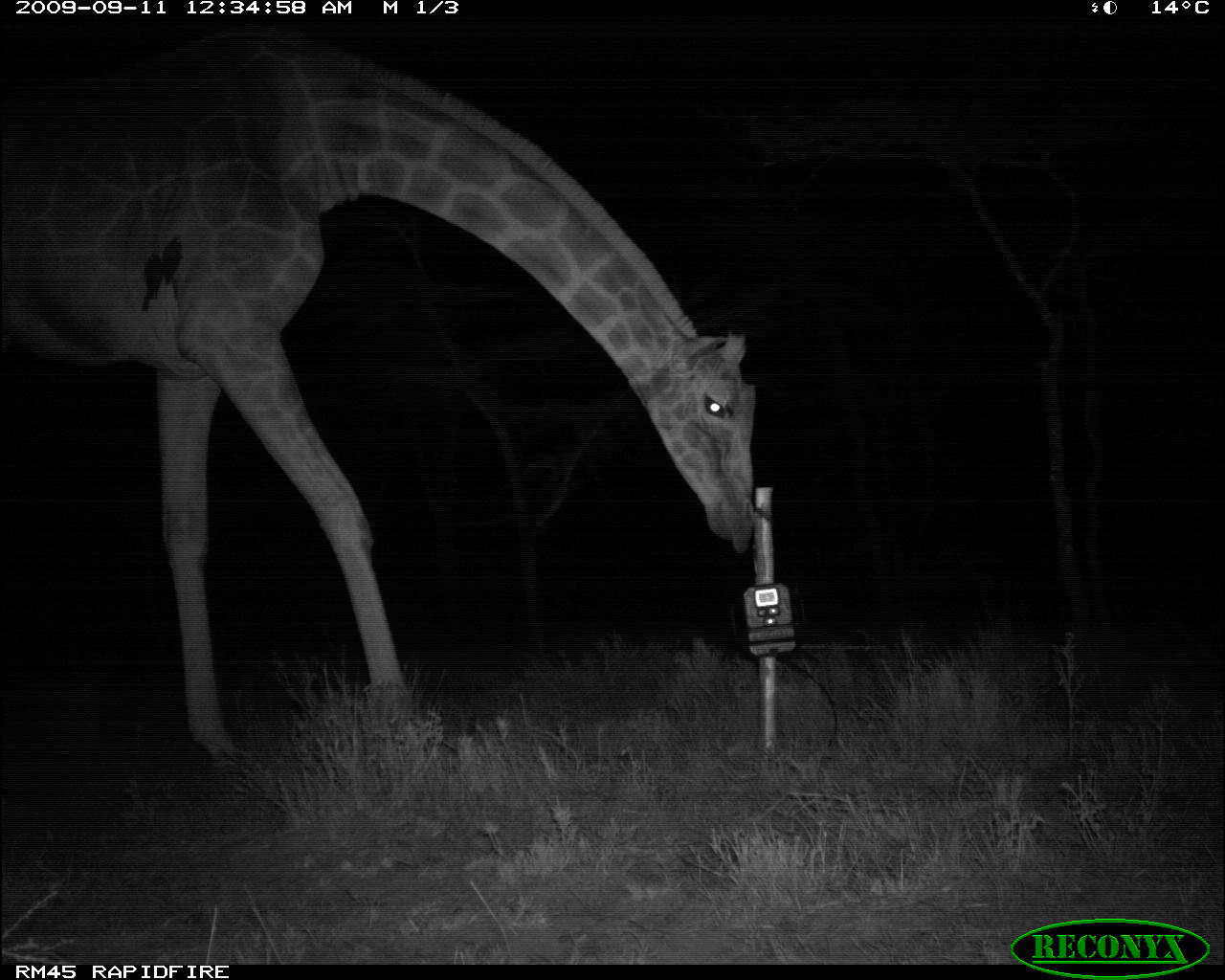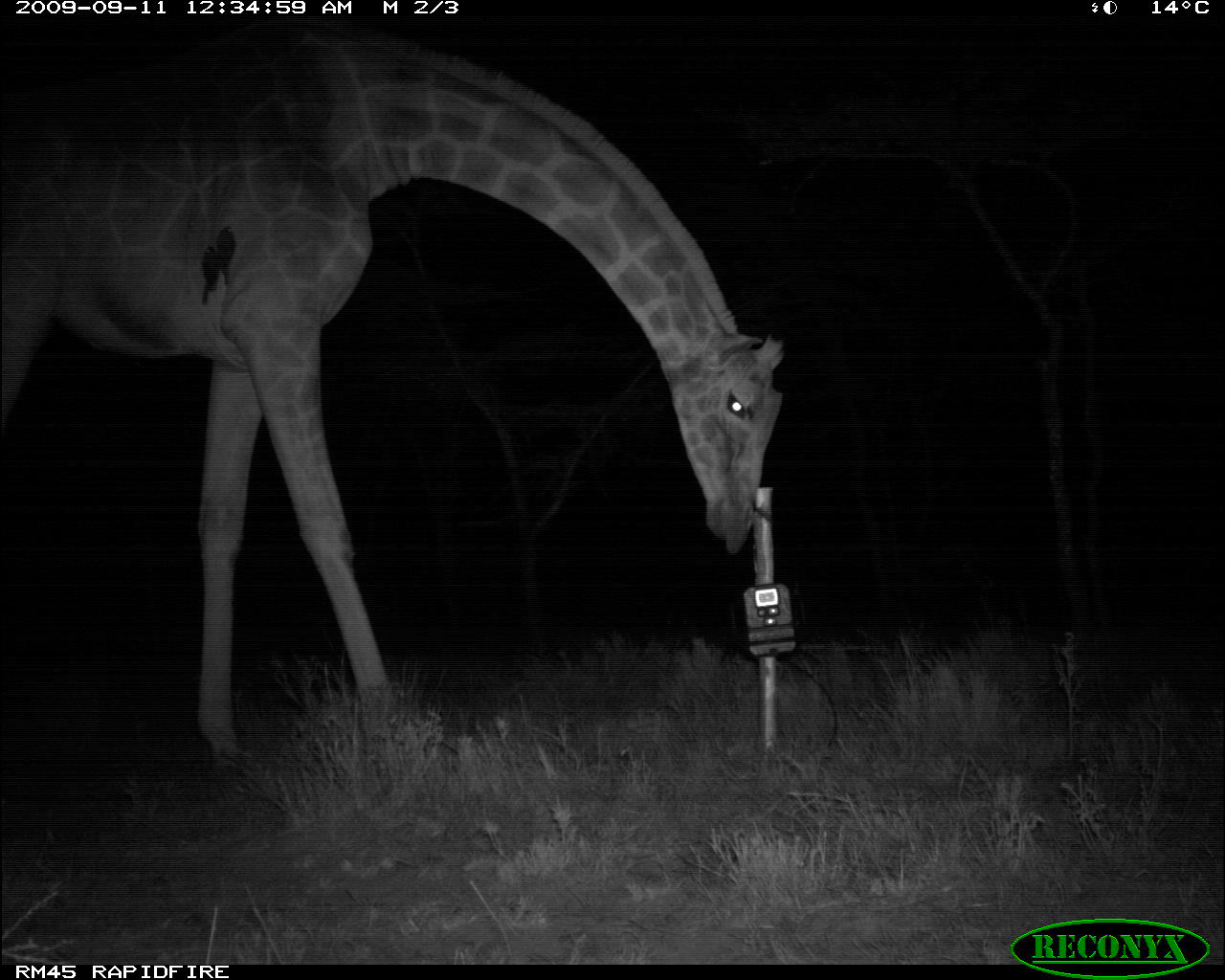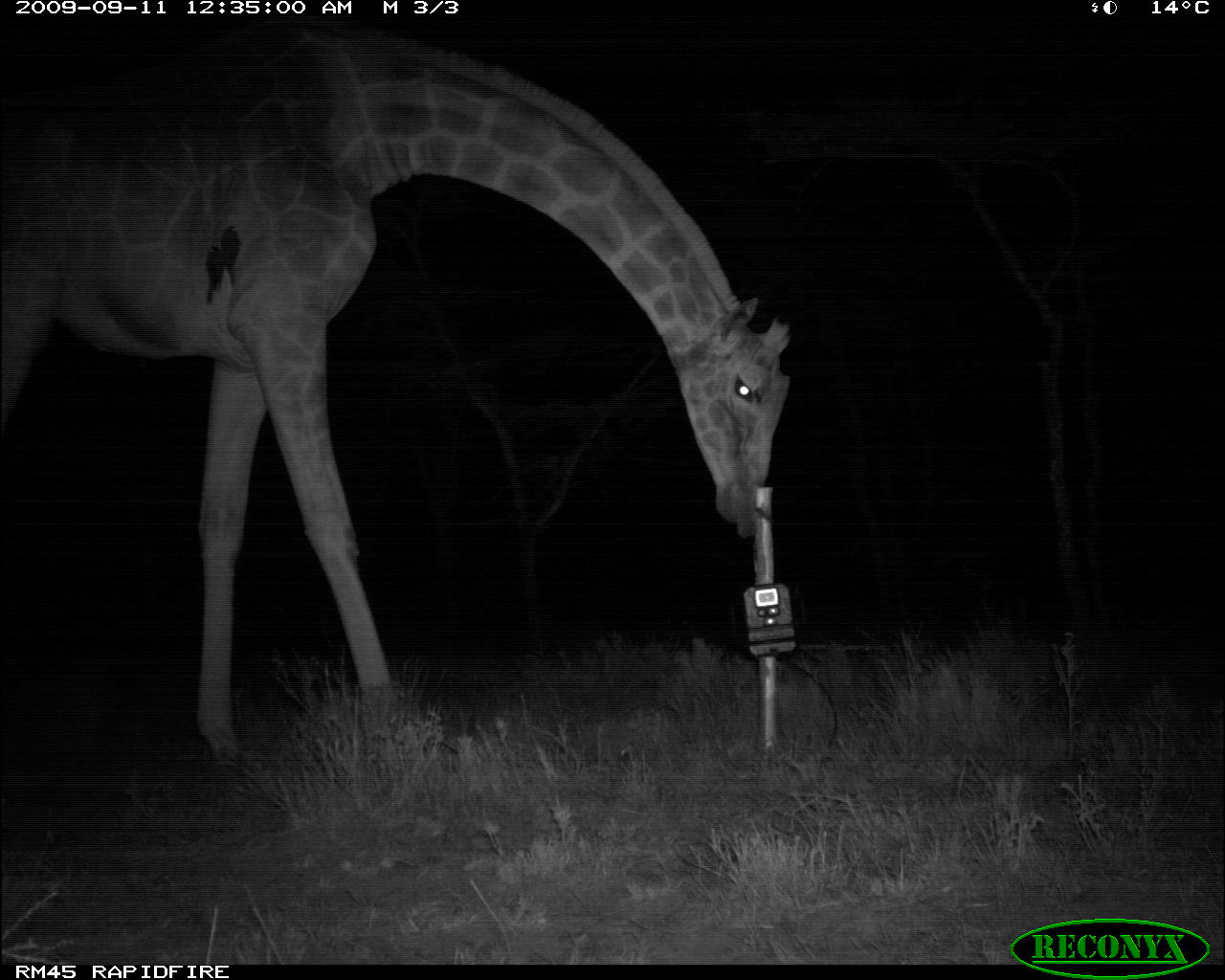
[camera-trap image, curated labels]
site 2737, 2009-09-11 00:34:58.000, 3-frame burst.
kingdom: Animalia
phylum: Chordata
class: Mammalia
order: Artiodactyla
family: Giraffidae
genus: Giraffa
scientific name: Giraffa camelopardalis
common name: giraffe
Giraffa camelopardalis (giraffe), count 1.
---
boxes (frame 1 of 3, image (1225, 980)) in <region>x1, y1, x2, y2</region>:
giraffa camelopardalis: <region>2, 56, 747, 746</region>; <region>140, 250, 162, 311</region>; <region>162, 236, 181, 284</region>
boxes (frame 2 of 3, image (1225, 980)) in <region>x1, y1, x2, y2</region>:
giraffa camelopardalis: <region>2, 11, 786, 751</region>; <region>200, 246, 220, 303</region>; <region>218, 229, 237, 281</region>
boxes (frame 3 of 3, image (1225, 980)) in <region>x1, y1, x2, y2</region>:
giraffa camelopardalis: <region>2, 56, 786, 746</region>; <region>203, 245, 226, 303</region>; <region>222, 225, 243, 284</region>